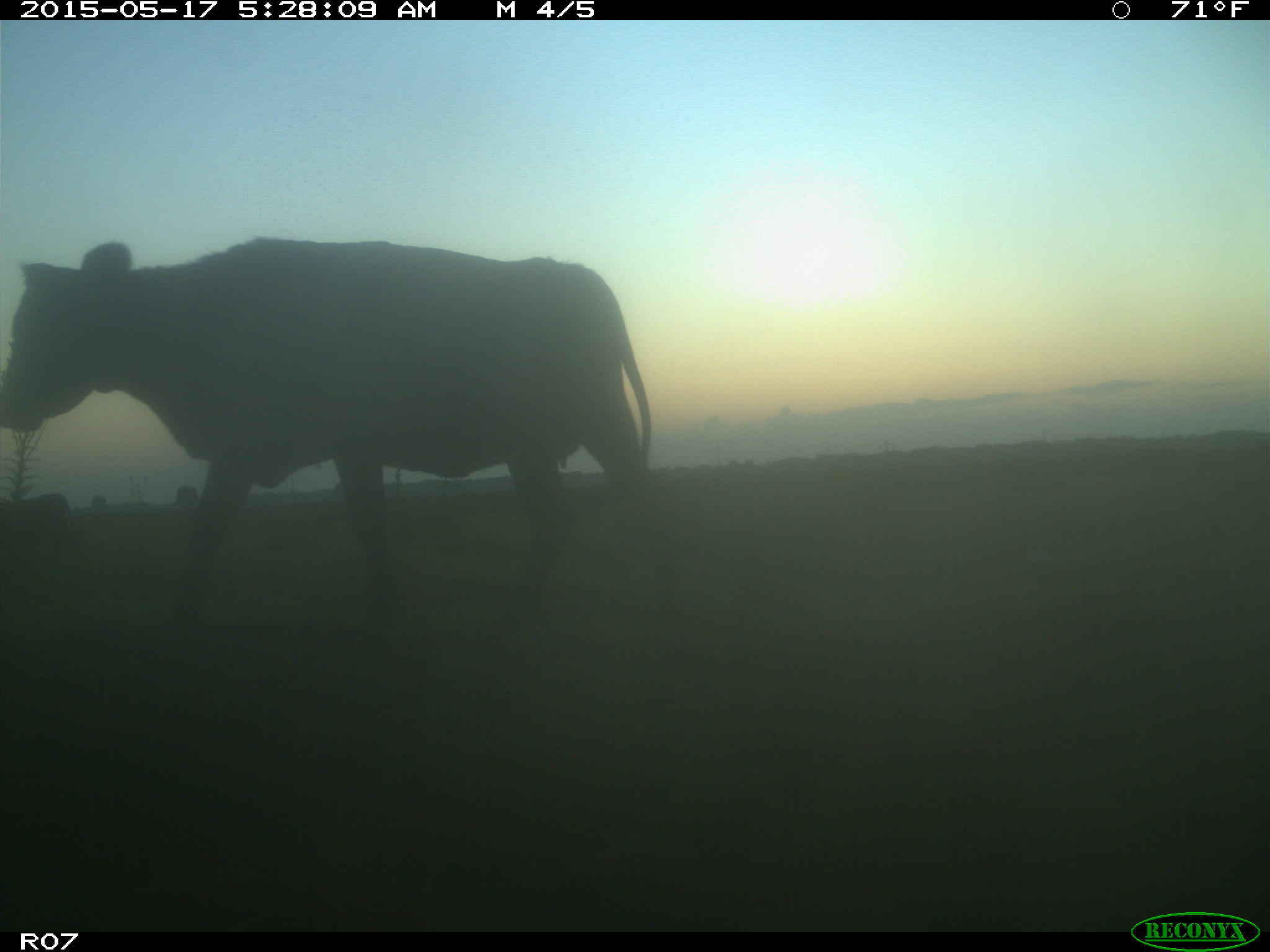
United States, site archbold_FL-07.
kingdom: Animalia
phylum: Chordata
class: Mammalia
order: Artiodactyla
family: Bovidae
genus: Bos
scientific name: Bos taurus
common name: domestic cow